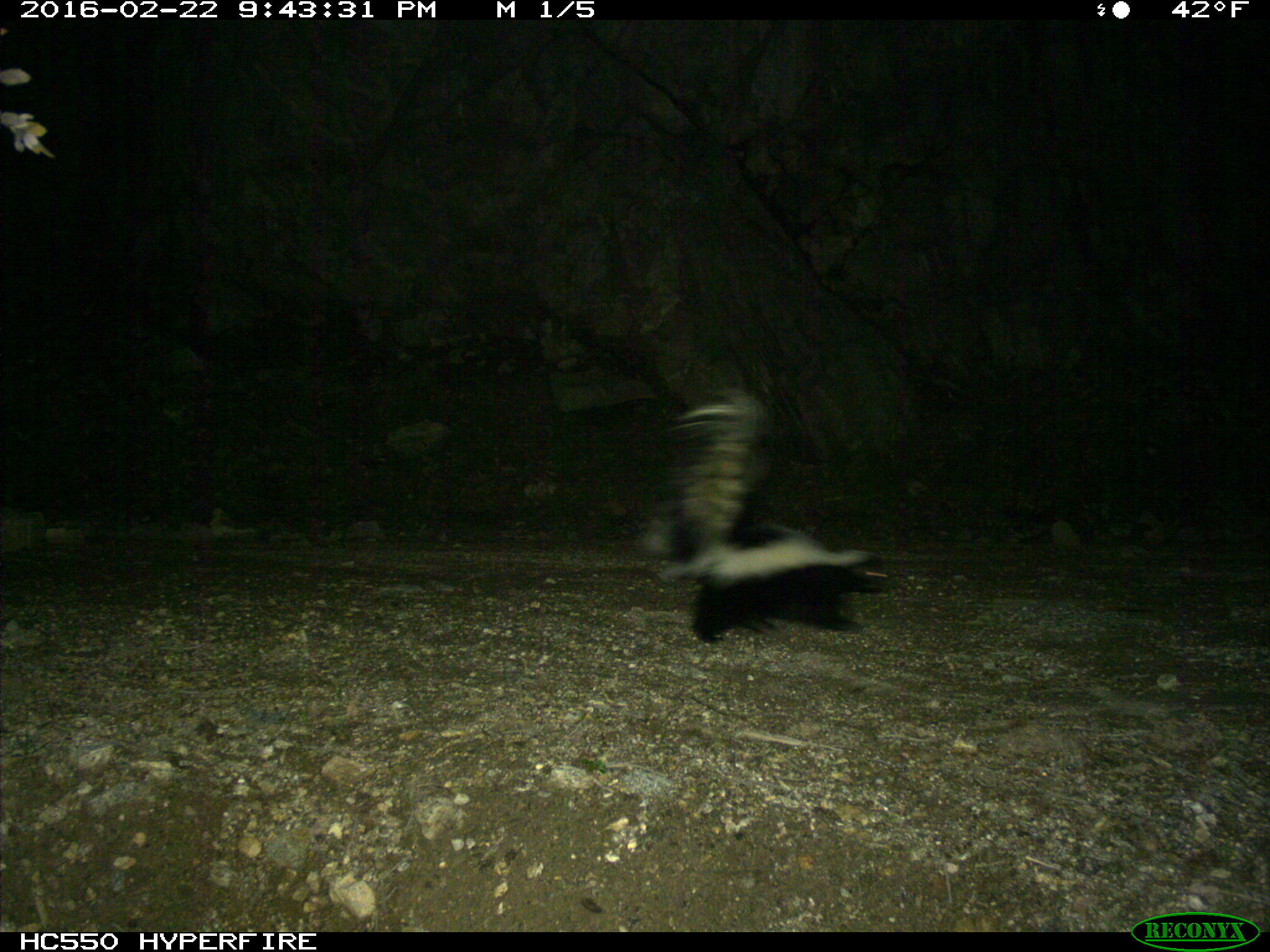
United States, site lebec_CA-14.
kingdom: Animalia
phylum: Chordata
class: Mammalia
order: Carnivora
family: Mephitidae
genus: Mephitis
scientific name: Mephitis mephitis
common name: striped skunk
Mephitis mephitis (striped skunk).